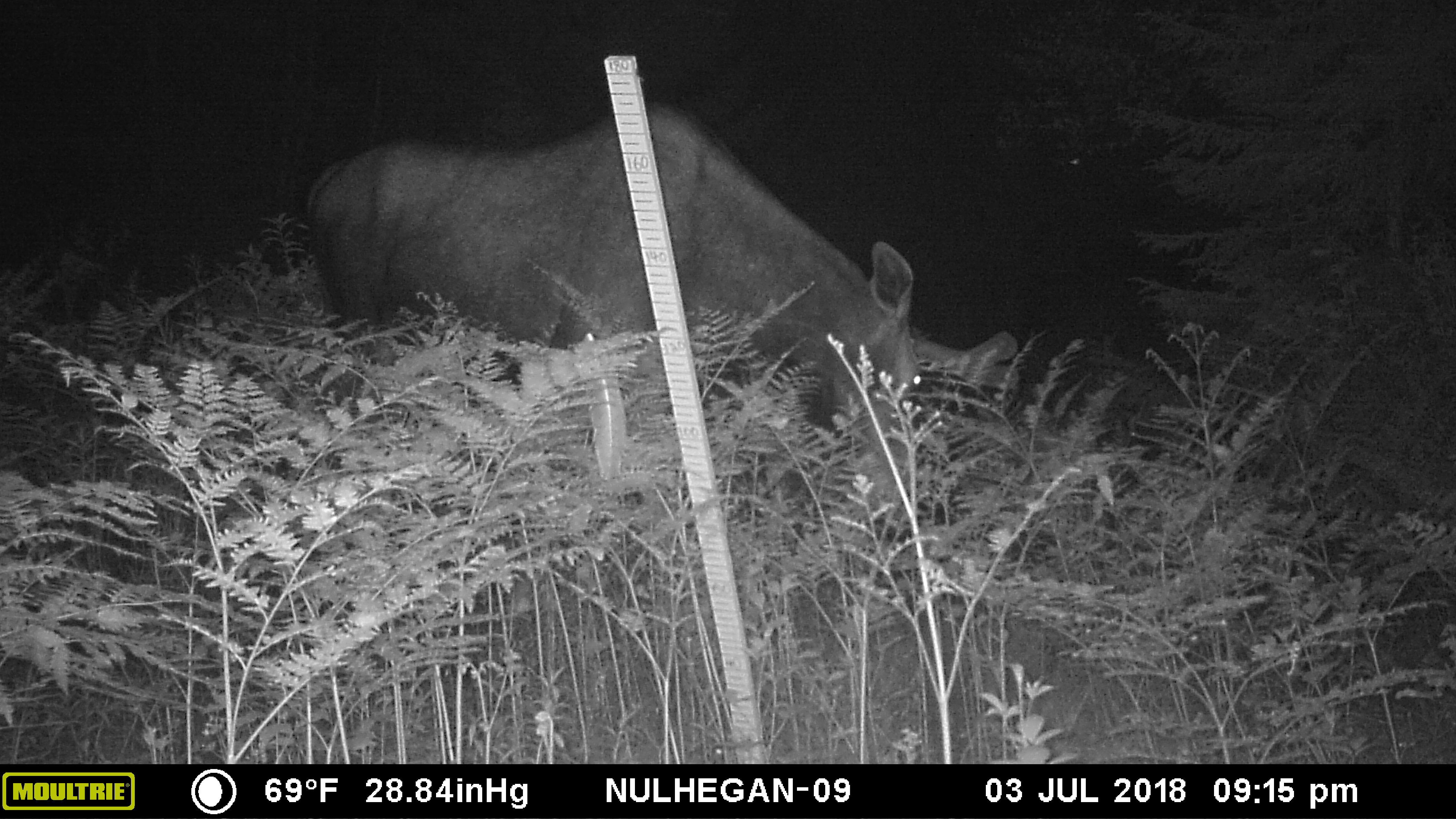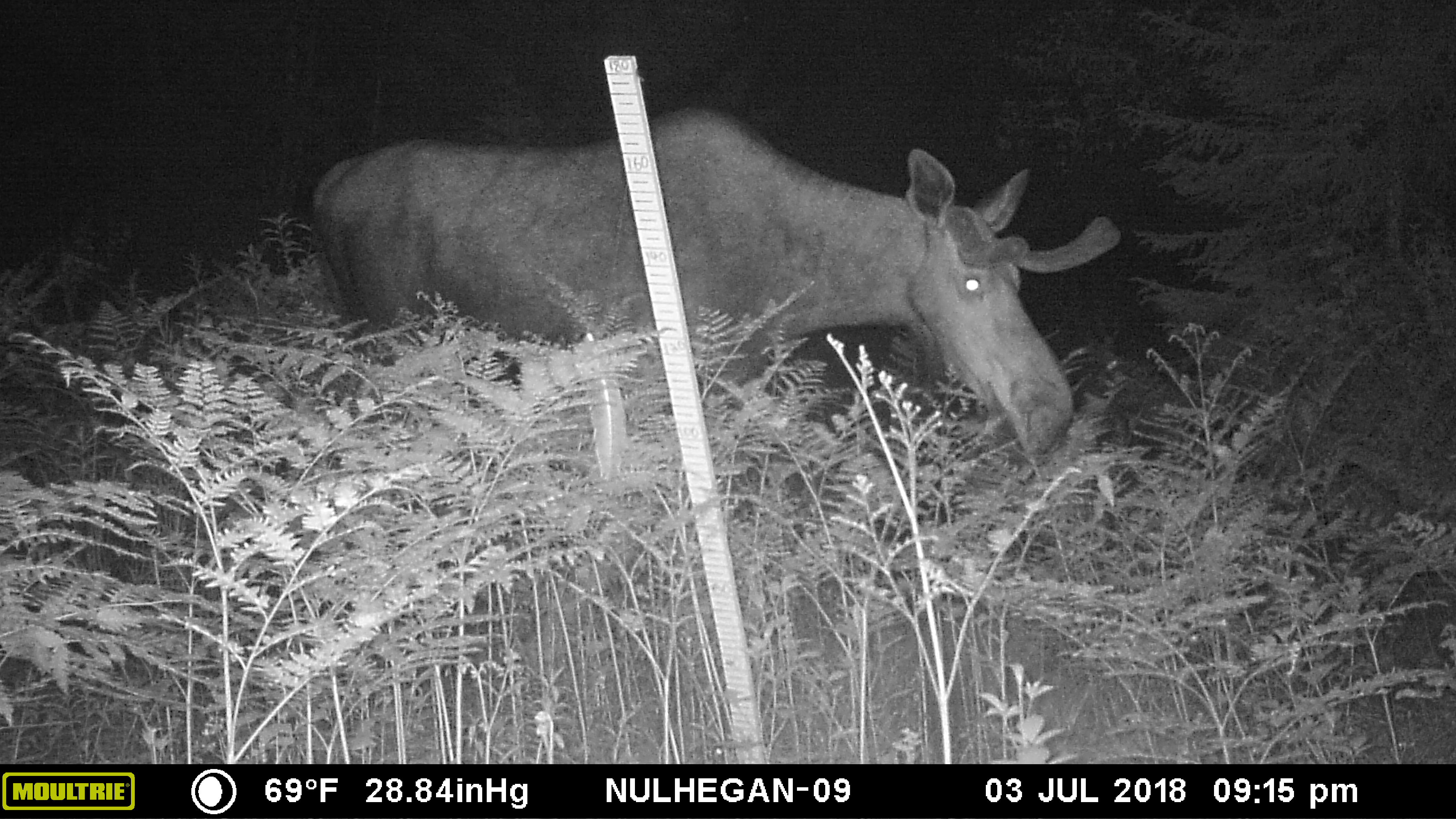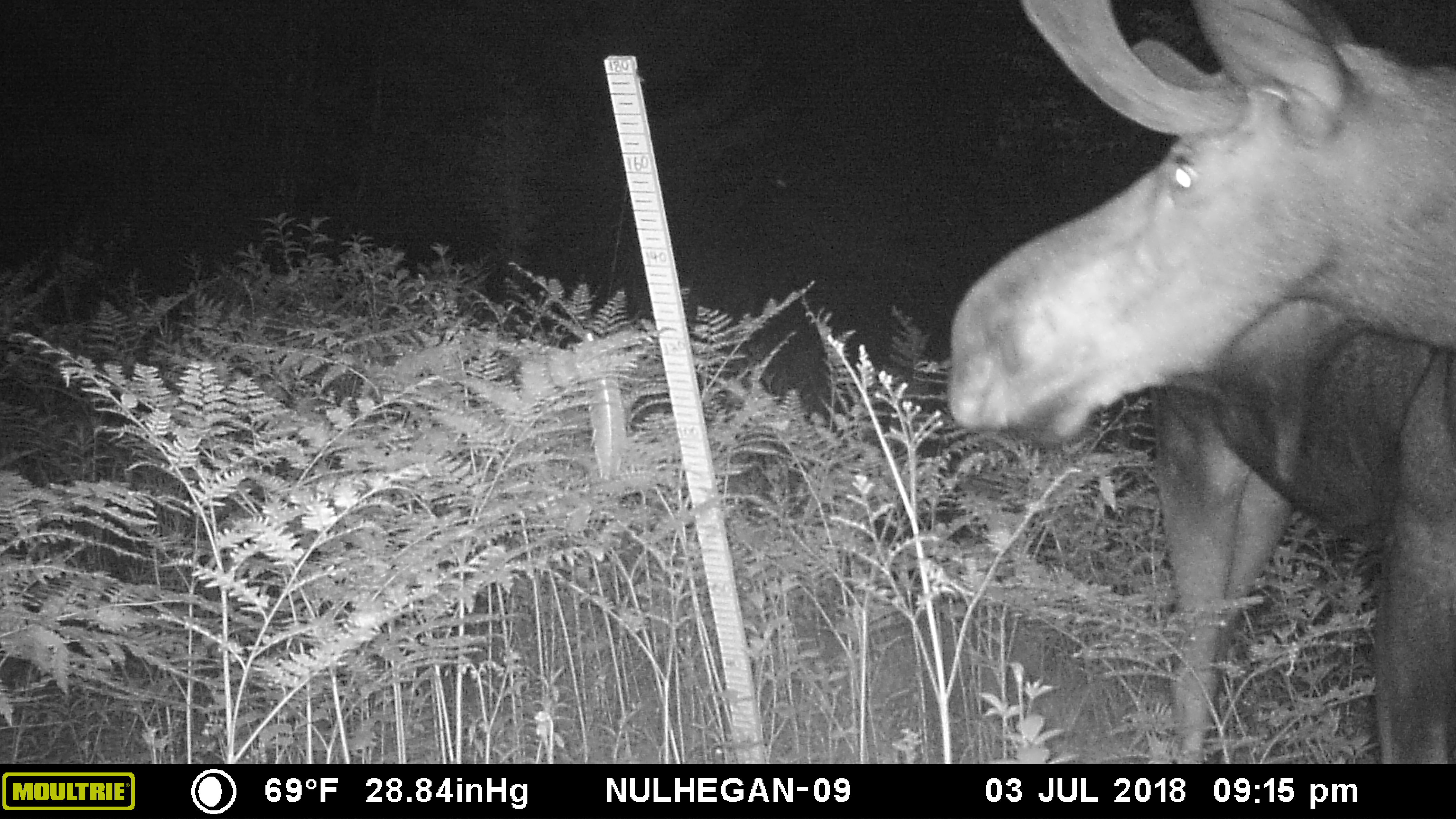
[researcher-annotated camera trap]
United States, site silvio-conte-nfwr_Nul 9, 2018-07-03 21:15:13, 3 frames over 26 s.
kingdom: Animalia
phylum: Chordata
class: Mammalia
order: Artiodactyla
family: Cervidae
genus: Alces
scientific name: Alces alces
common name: moose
Moose (Alces alces).